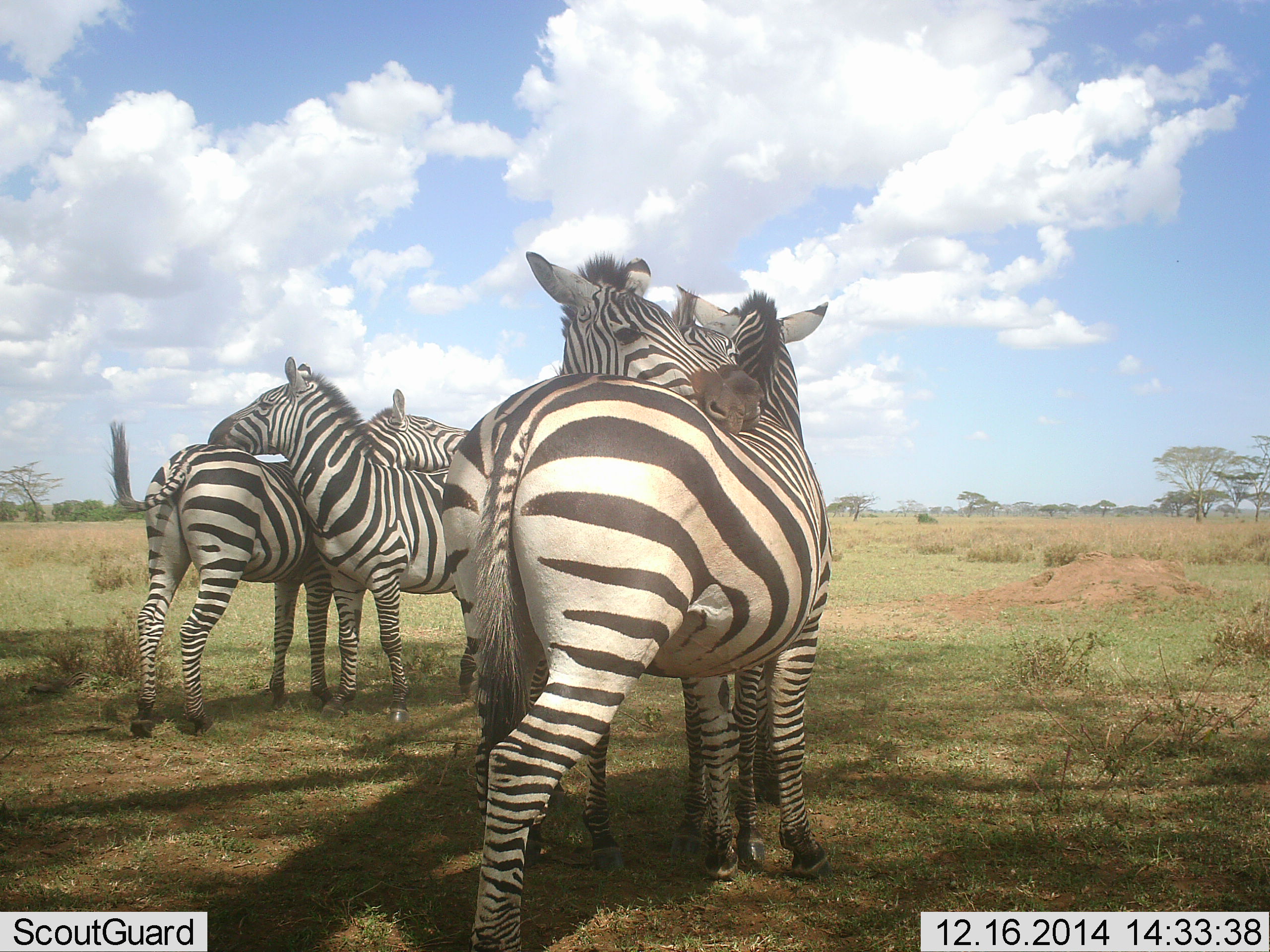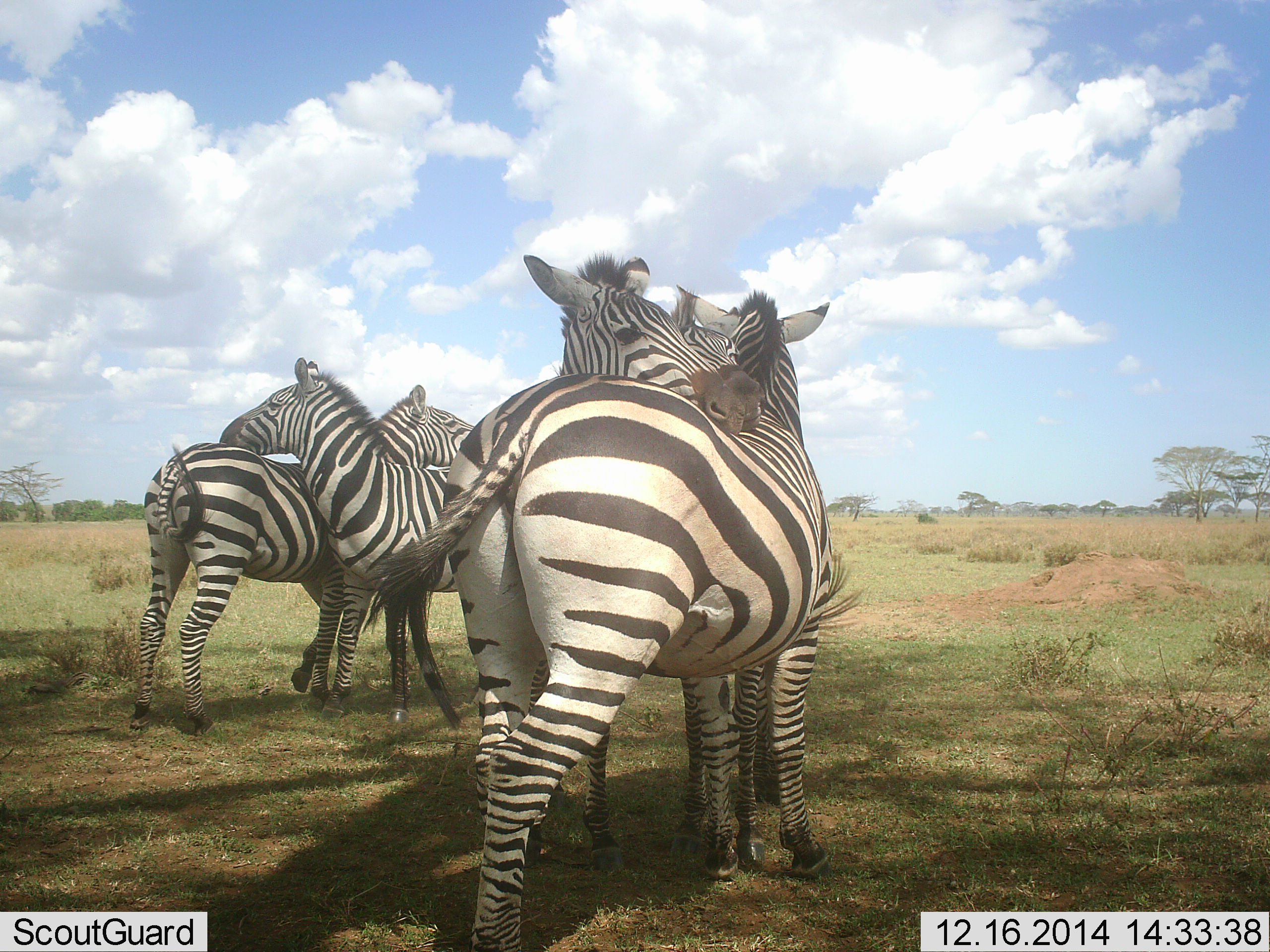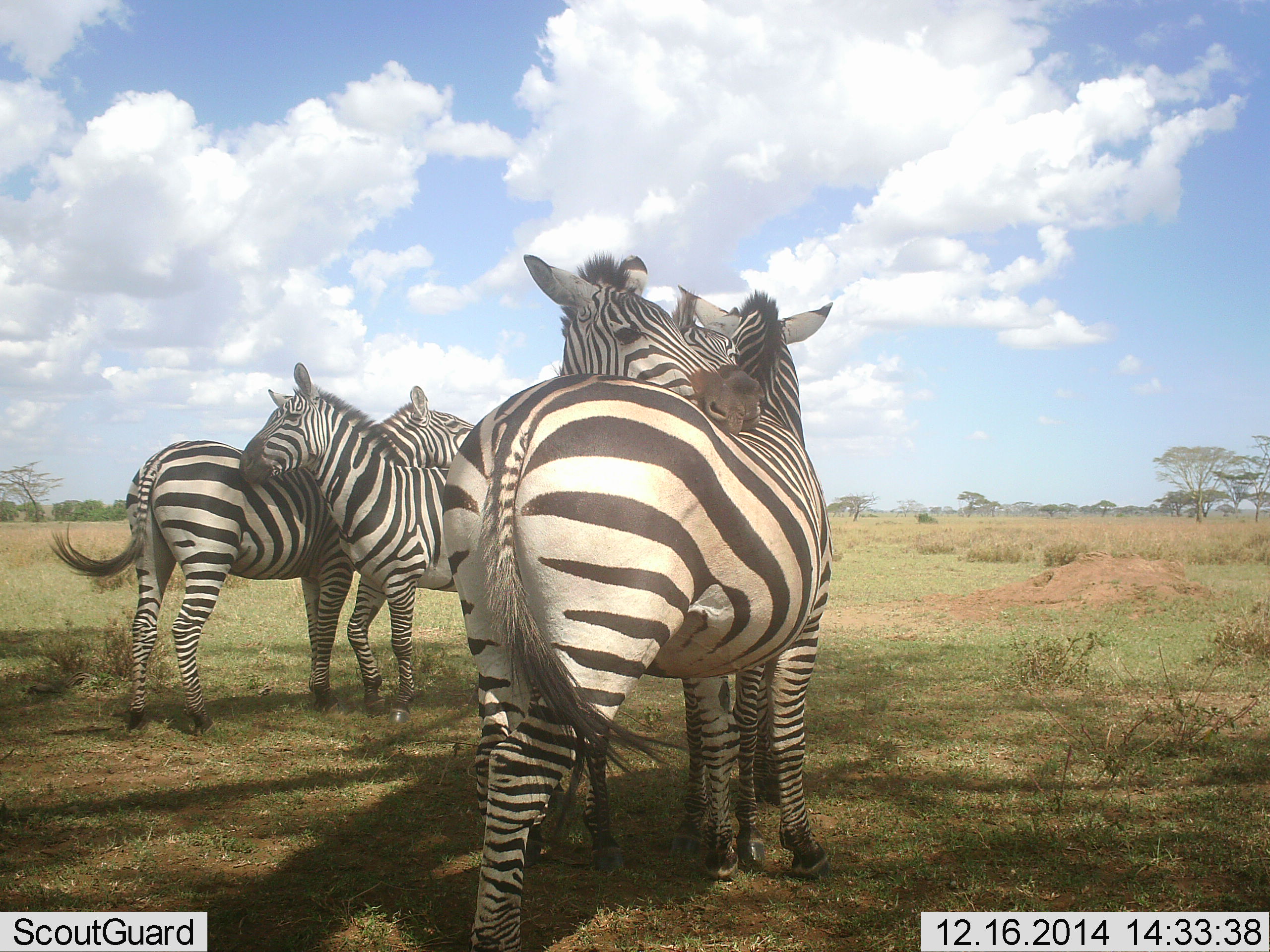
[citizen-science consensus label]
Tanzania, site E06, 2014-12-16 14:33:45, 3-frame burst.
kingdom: Animalia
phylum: Chordata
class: Mammalia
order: Perissodactyla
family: Equidae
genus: Equus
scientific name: Equus quagga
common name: plains zebra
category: zebra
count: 4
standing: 40%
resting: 0%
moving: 10%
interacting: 90%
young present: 0%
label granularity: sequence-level